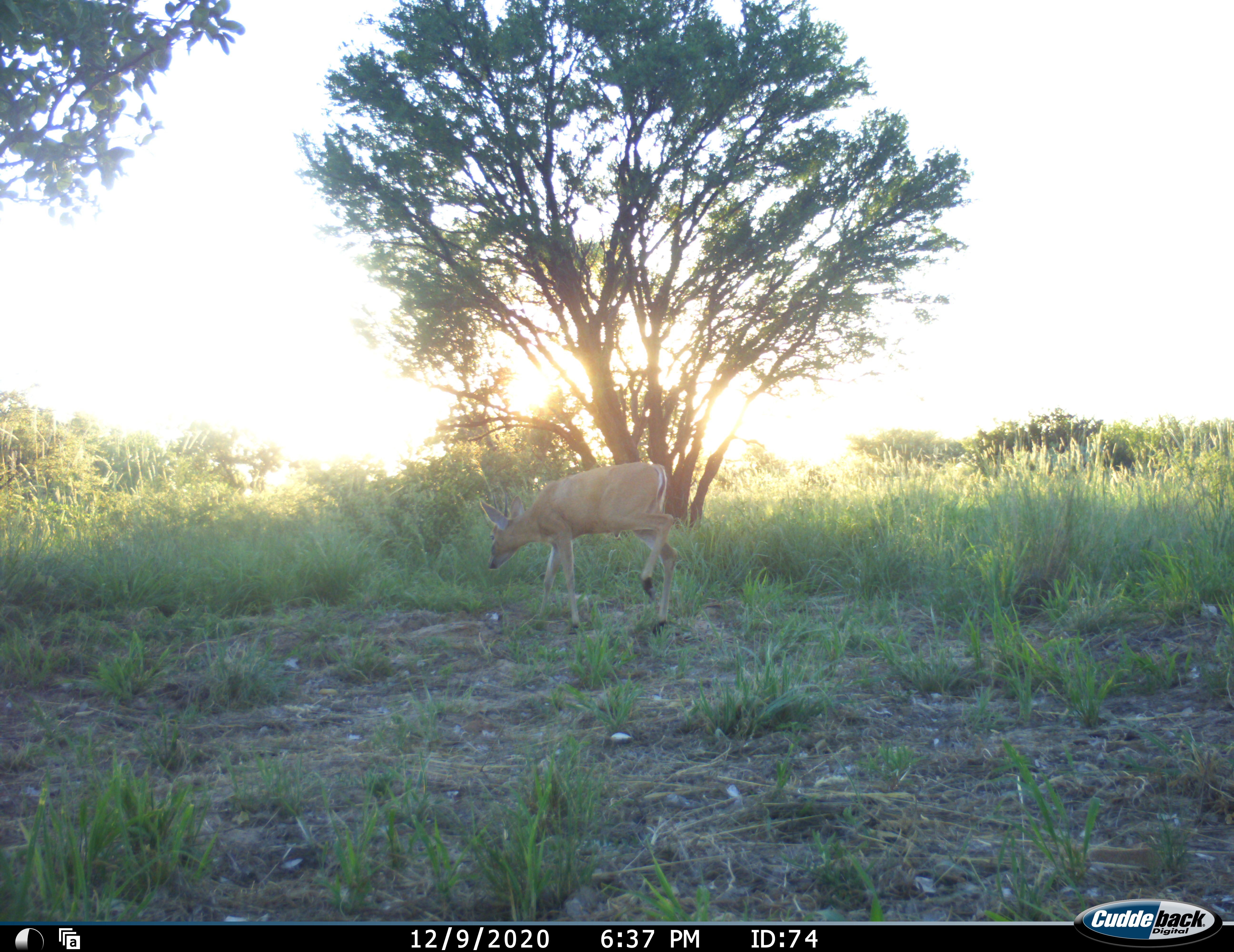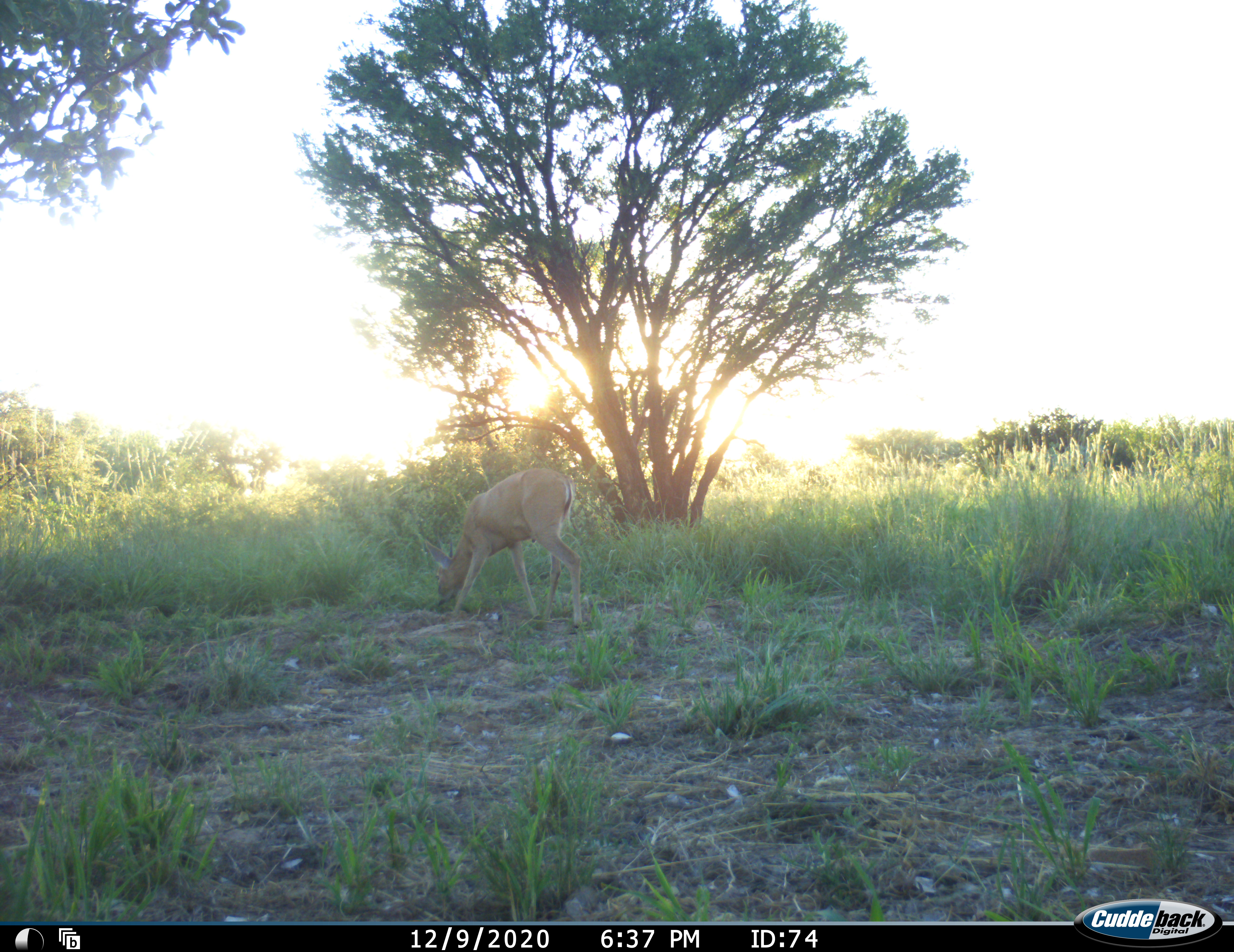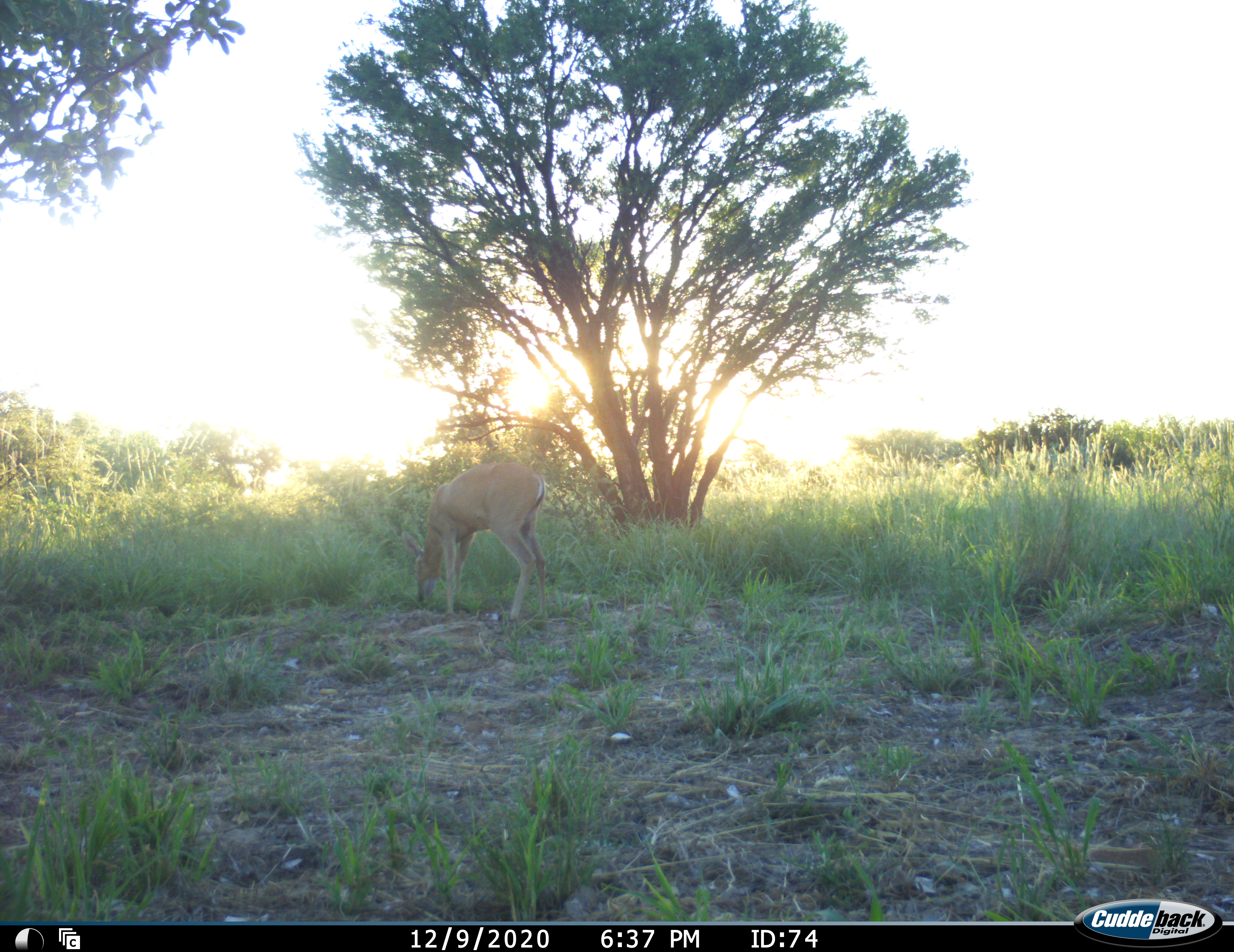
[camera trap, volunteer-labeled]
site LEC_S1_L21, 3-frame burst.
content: unidentified animal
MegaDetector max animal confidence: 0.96